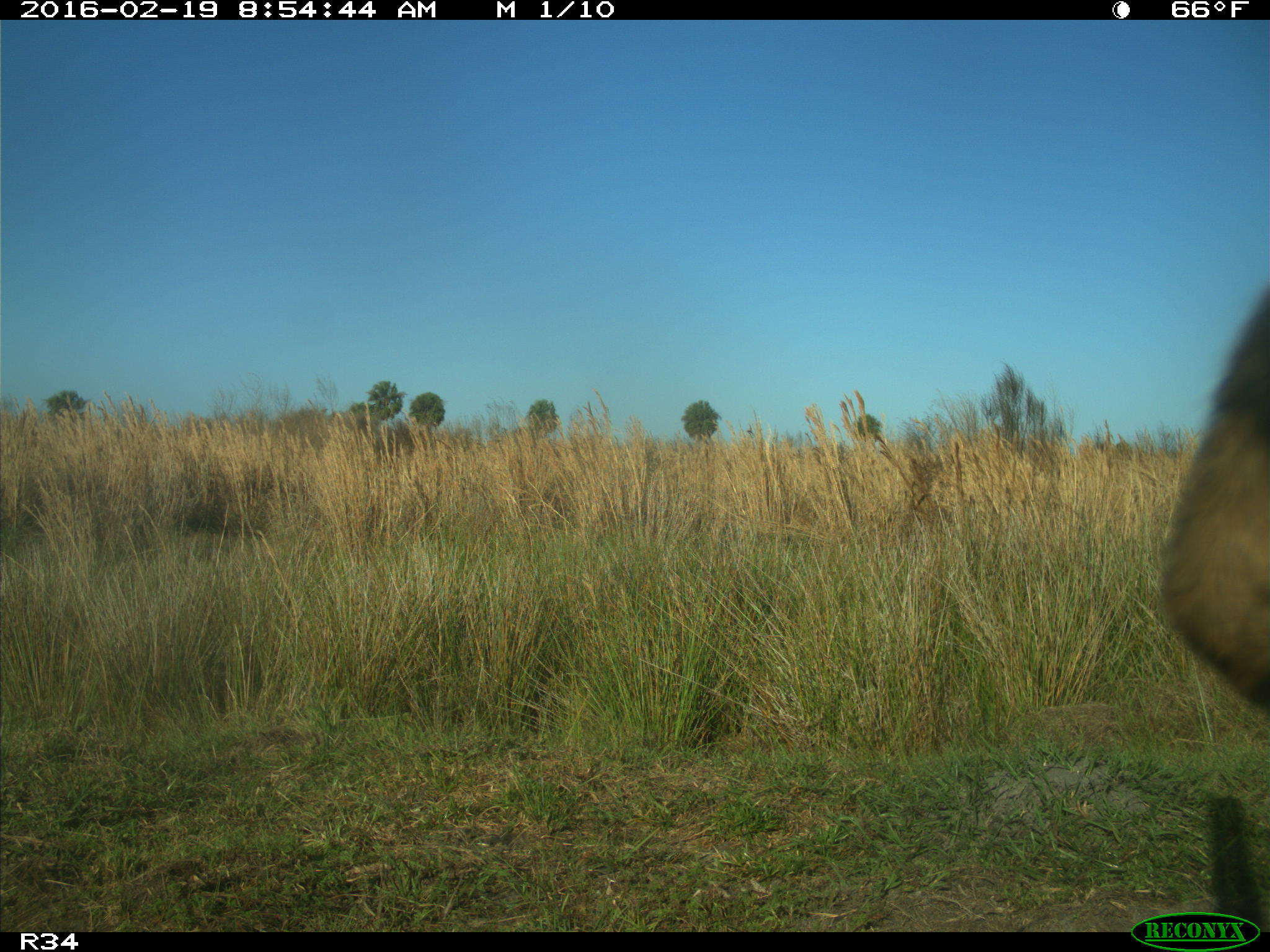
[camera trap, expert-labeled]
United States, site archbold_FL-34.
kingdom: Animalia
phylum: Chordata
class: Mammalia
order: Artiodactyla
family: Bovidae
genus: Bos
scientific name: Bos taurus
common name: domestic cow